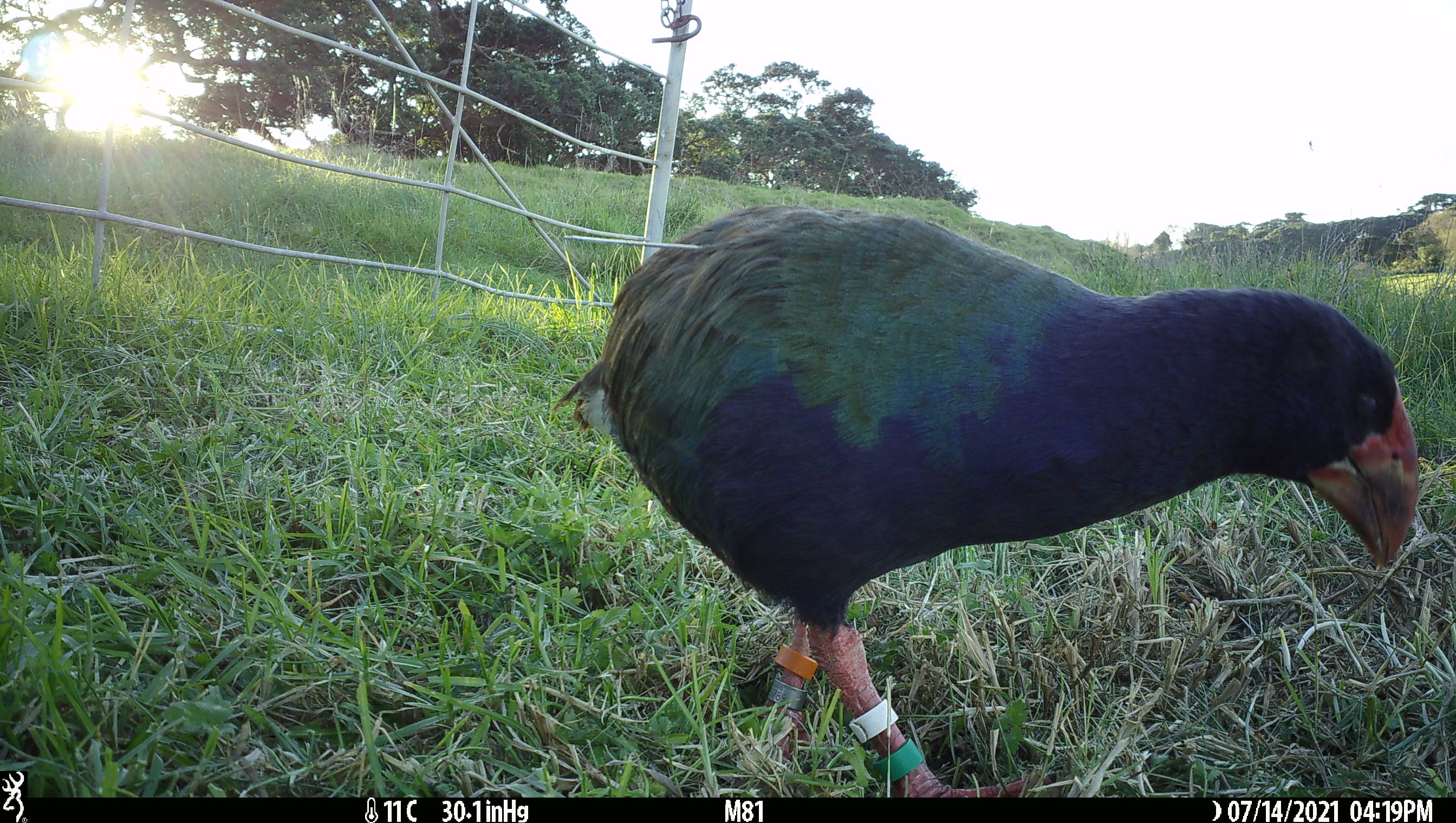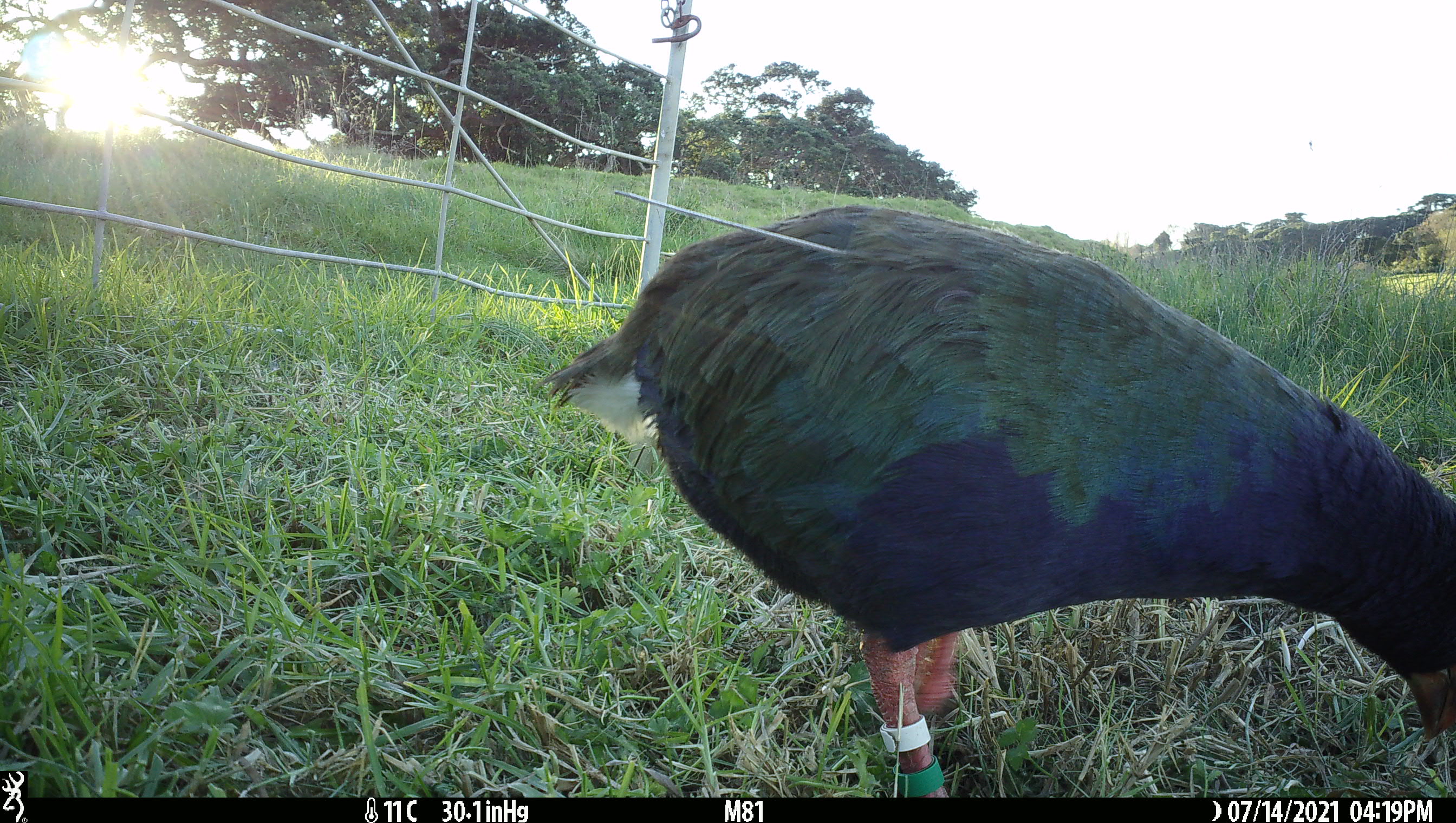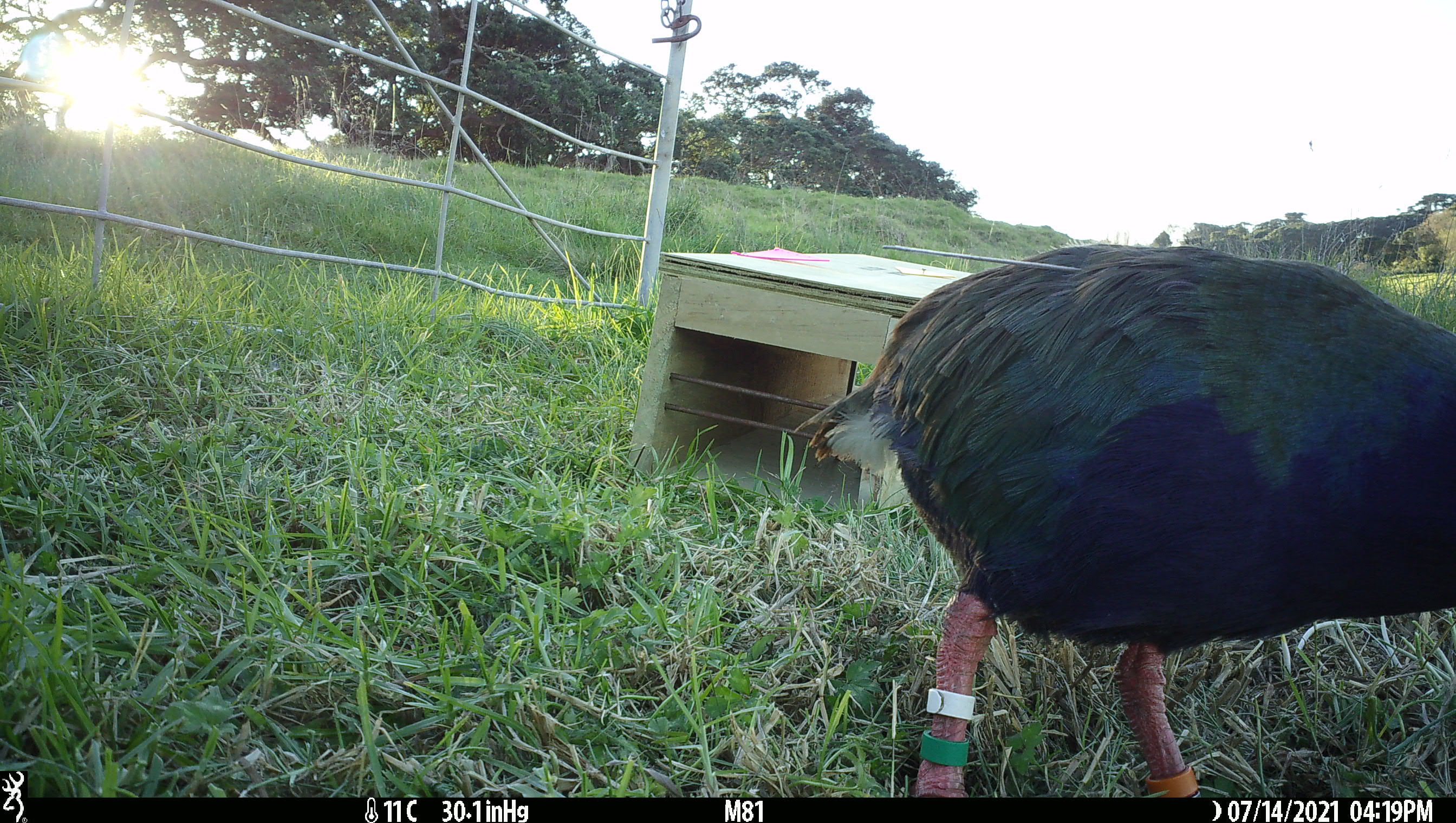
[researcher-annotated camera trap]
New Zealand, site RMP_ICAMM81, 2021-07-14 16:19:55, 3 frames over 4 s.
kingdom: Animalia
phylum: Chordata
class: Aves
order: Gruiformes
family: Rallidae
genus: Porphyrio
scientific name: Porphyrio mantelli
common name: takahe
Takahe (Porphyrio mantelli).